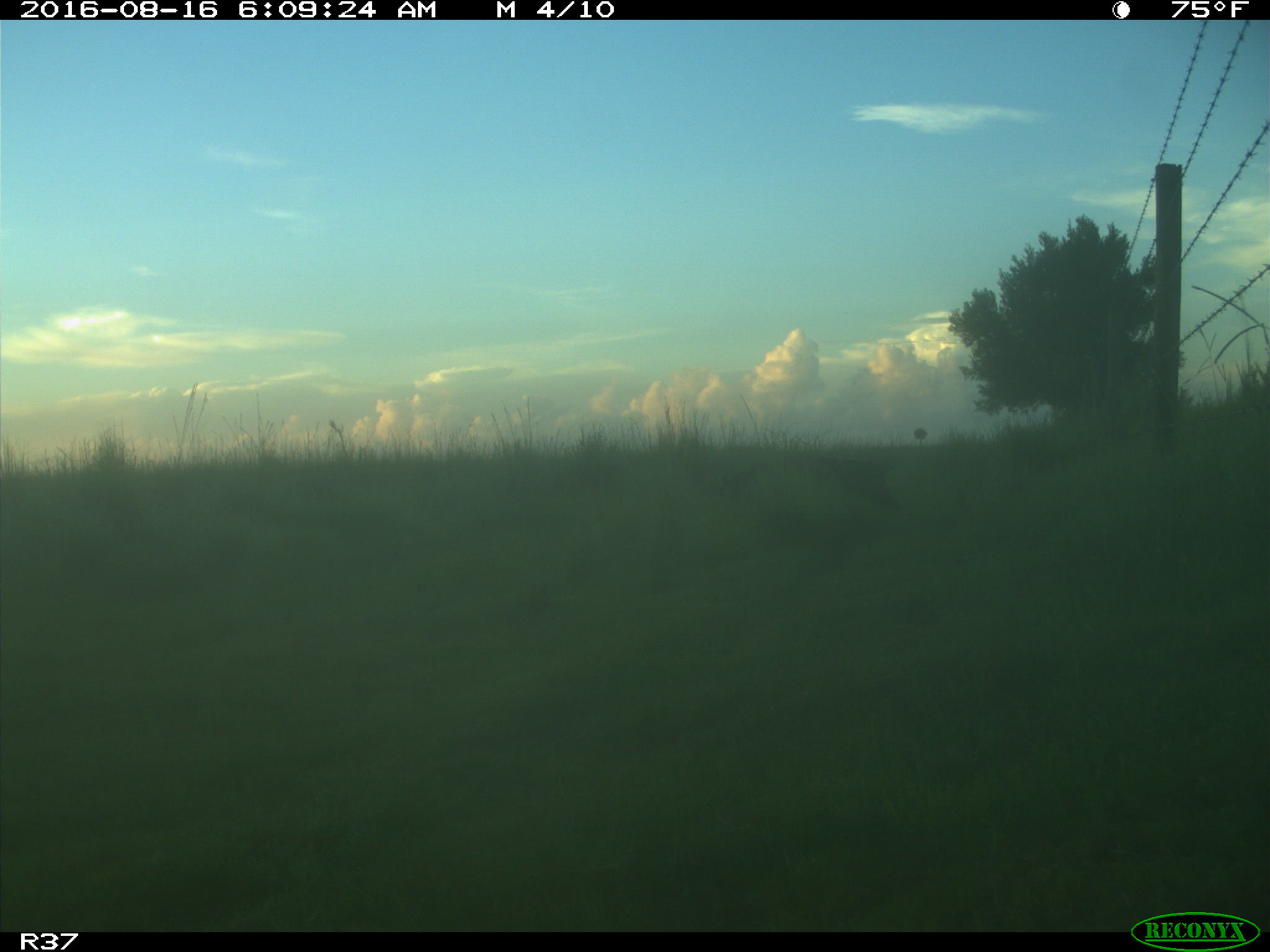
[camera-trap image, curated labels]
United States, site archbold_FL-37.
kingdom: Animalia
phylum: Chordata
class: Mammalia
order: Artiodactyla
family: Suidae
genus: Sus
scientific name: Sus scrofa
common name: wild boar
Sus scrofa (wild boar).